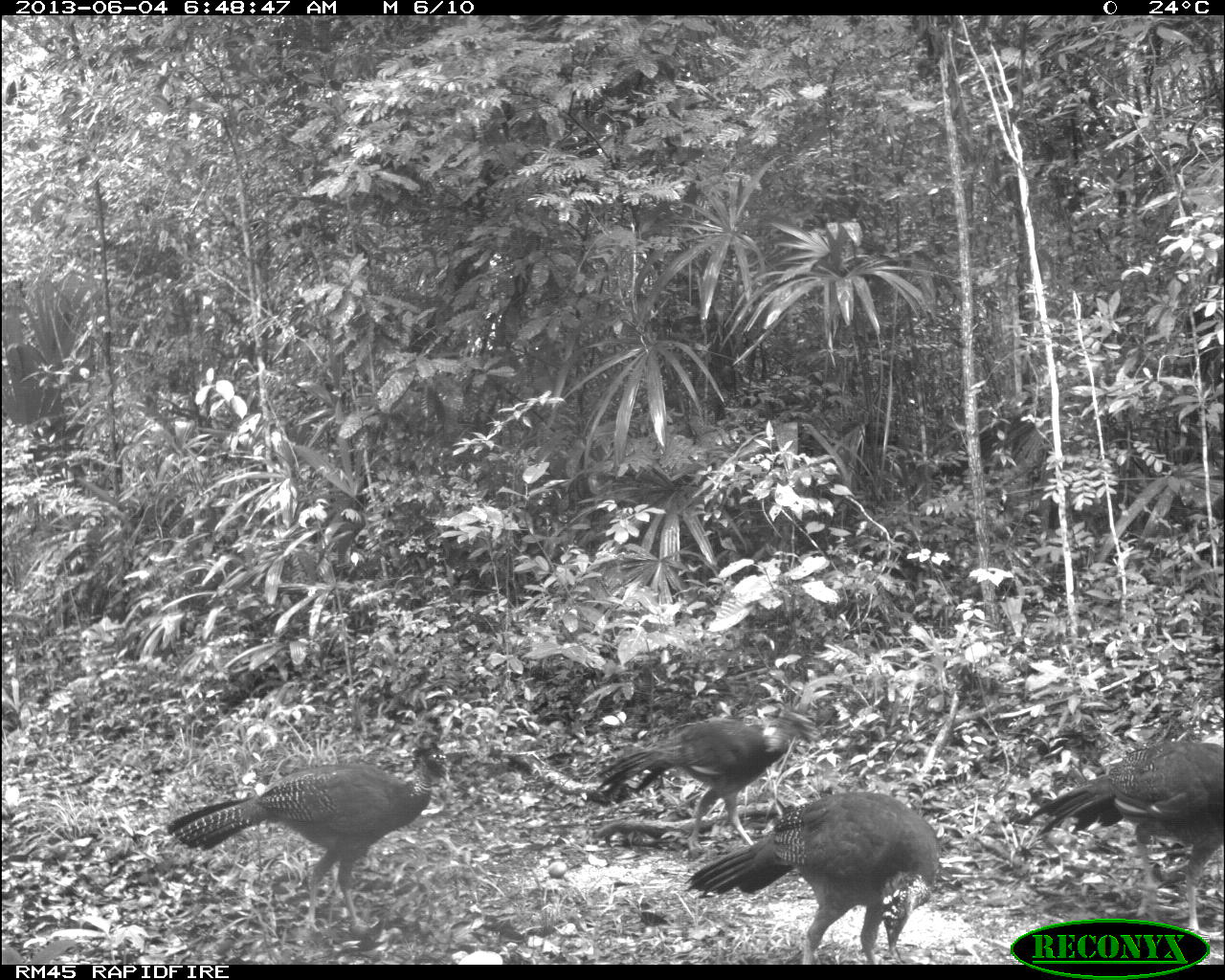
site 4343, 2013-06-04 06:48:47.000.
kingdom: Animalia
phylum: Chordata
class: Aves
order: Galliformes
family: Cracidae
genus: Crax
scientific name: Crax rubra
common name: great curassow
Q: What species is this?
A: Crax rubra (great curassow).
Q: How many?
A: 4.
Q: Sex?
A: Female.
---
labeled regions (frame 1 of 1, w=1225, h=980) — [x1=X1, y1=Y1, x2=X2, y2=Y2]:
crax rubra: [x1=166, y1=730, x2=456, y2=938]; [x1=681, y1=790, x2=944, y2=963]; [x1=1016, y1=737, x2=1225, y2=920]; [x1=591, y1=705, x2=815, y2=858]